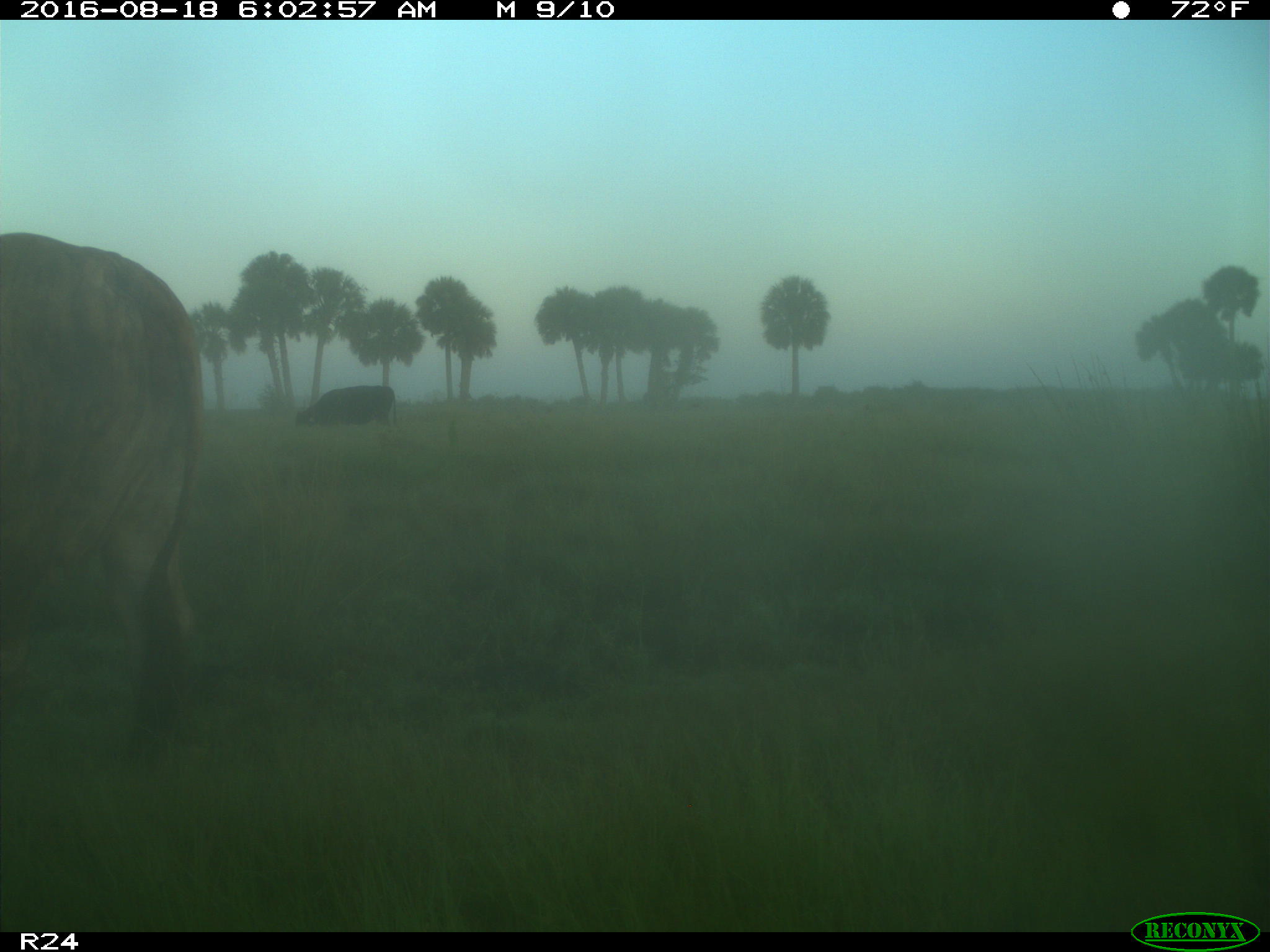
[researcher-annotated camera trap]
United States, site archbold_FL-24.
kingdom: Animalia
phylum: Chordata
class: Mammalia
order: Artiodactyla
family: Bovidae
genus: Bos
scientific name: Bos taurus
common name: domestic cow